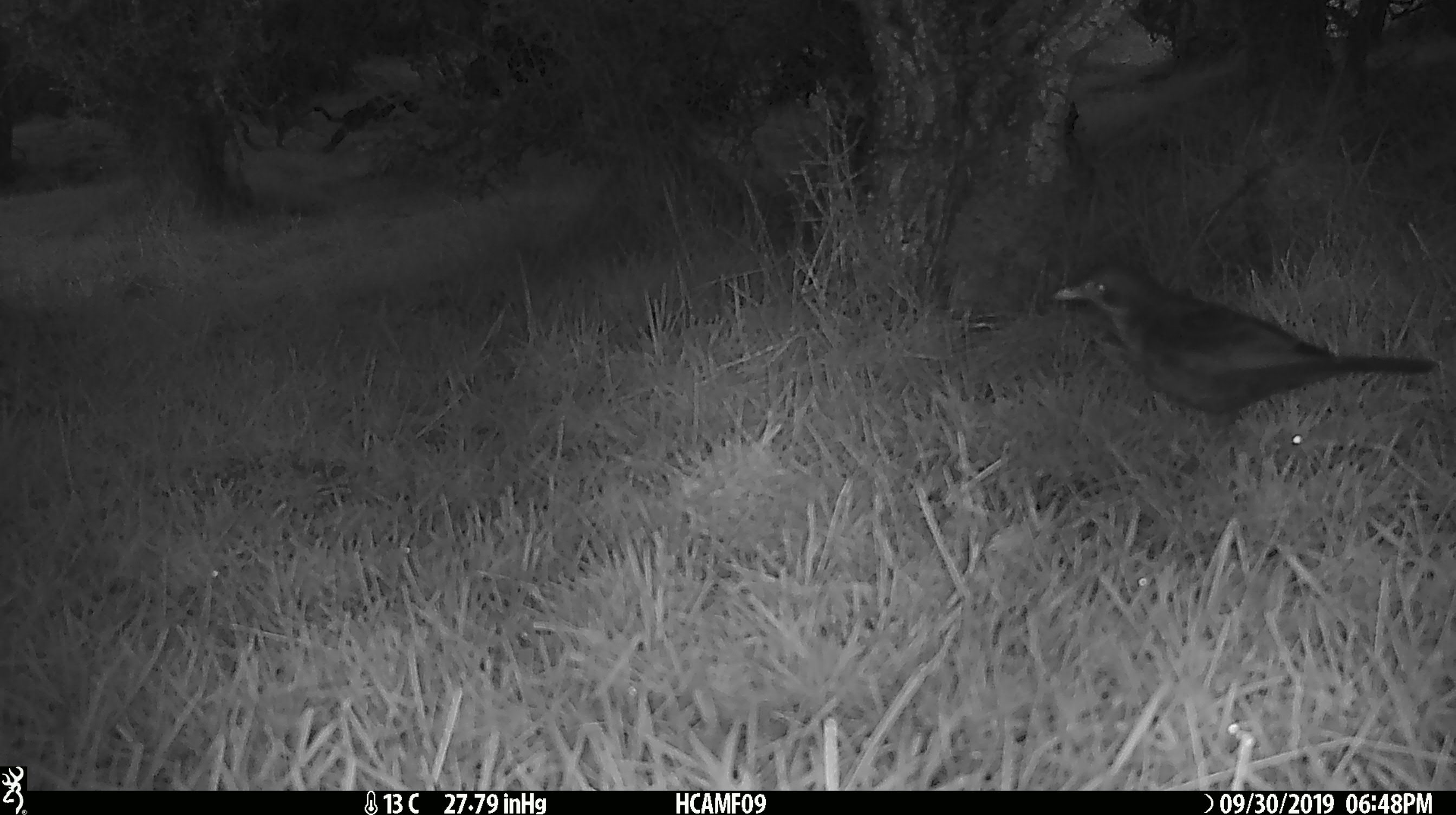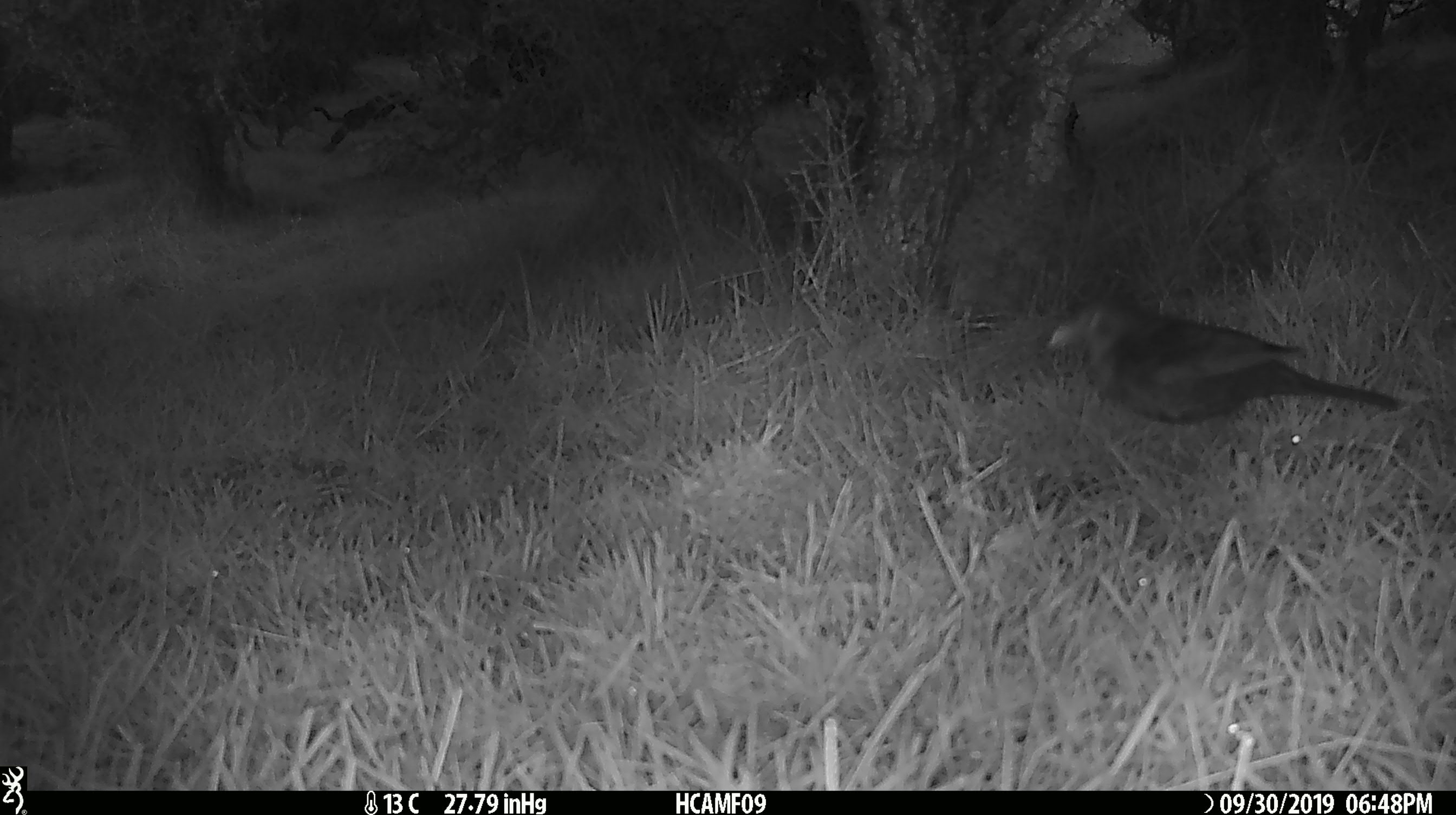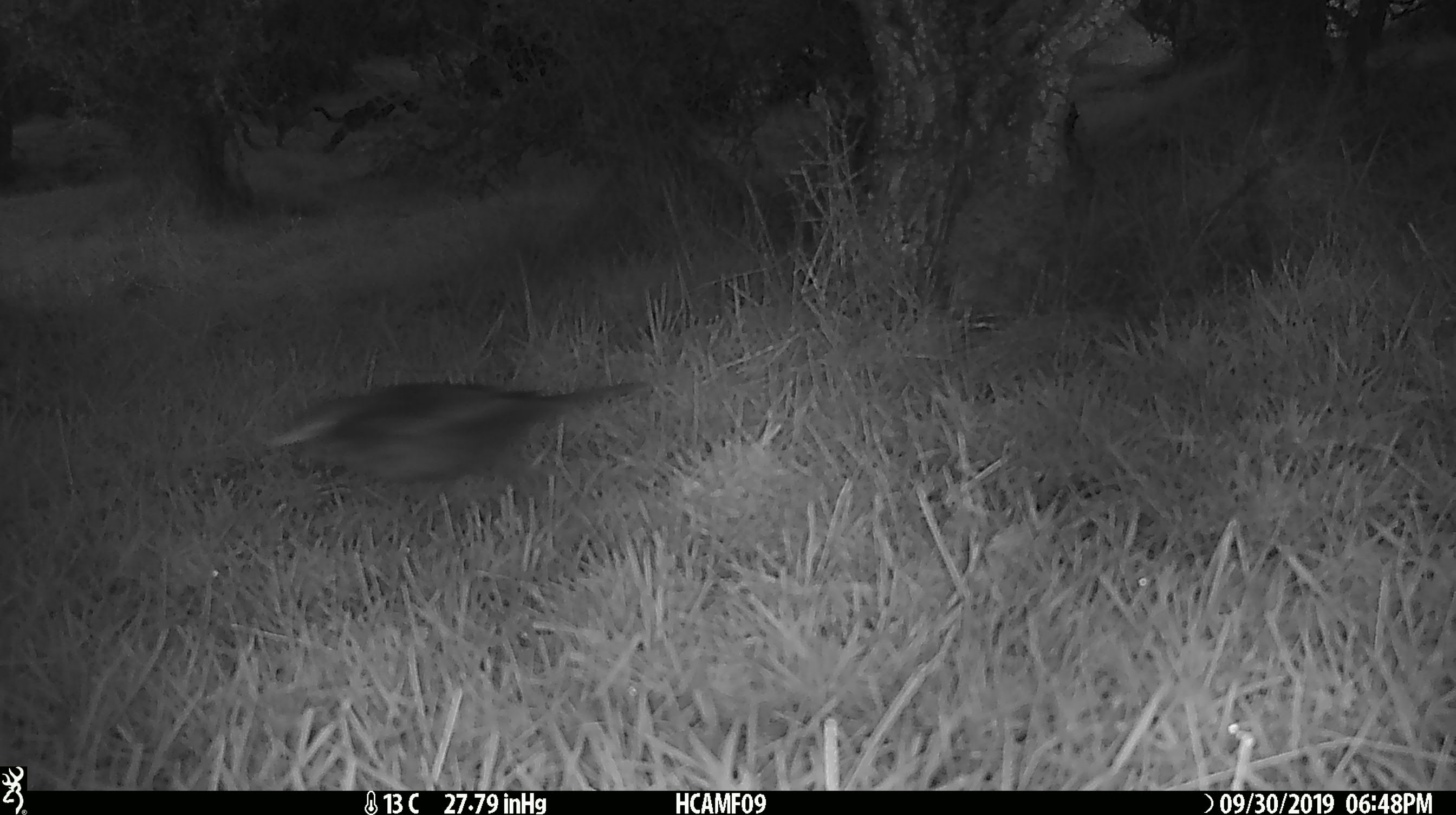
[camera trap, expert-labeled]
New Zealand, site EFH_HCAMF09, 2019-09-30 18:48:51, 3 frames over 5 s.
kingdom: Animalia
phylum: Chordata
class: Aves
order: Passeriformes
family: Turdidae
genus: Turdus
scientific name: Turdus merula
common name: eurasian blackbird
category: blackbird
Blackbird (eurasian blackbird) (Turdus merula).